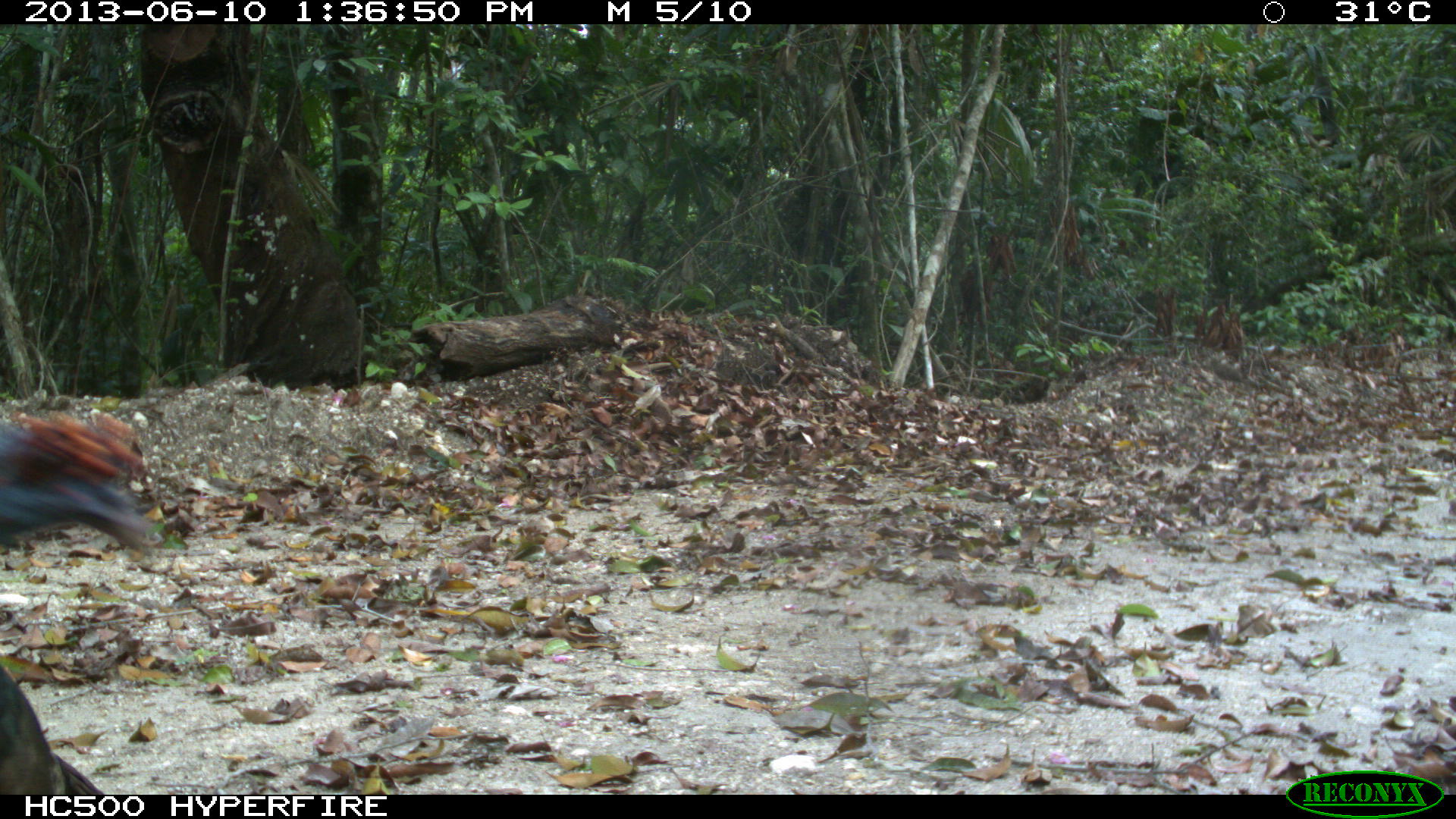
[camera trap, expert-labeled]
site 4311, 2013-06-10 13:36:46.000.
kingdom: Animalia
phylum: Chordata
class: Aves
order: Galliformes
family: Phasianidae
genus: Meleagris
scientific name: Meleagris ocellata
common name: ocellated turkey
Meleagris ocellata (ocellated turkey), count 1, sex male.